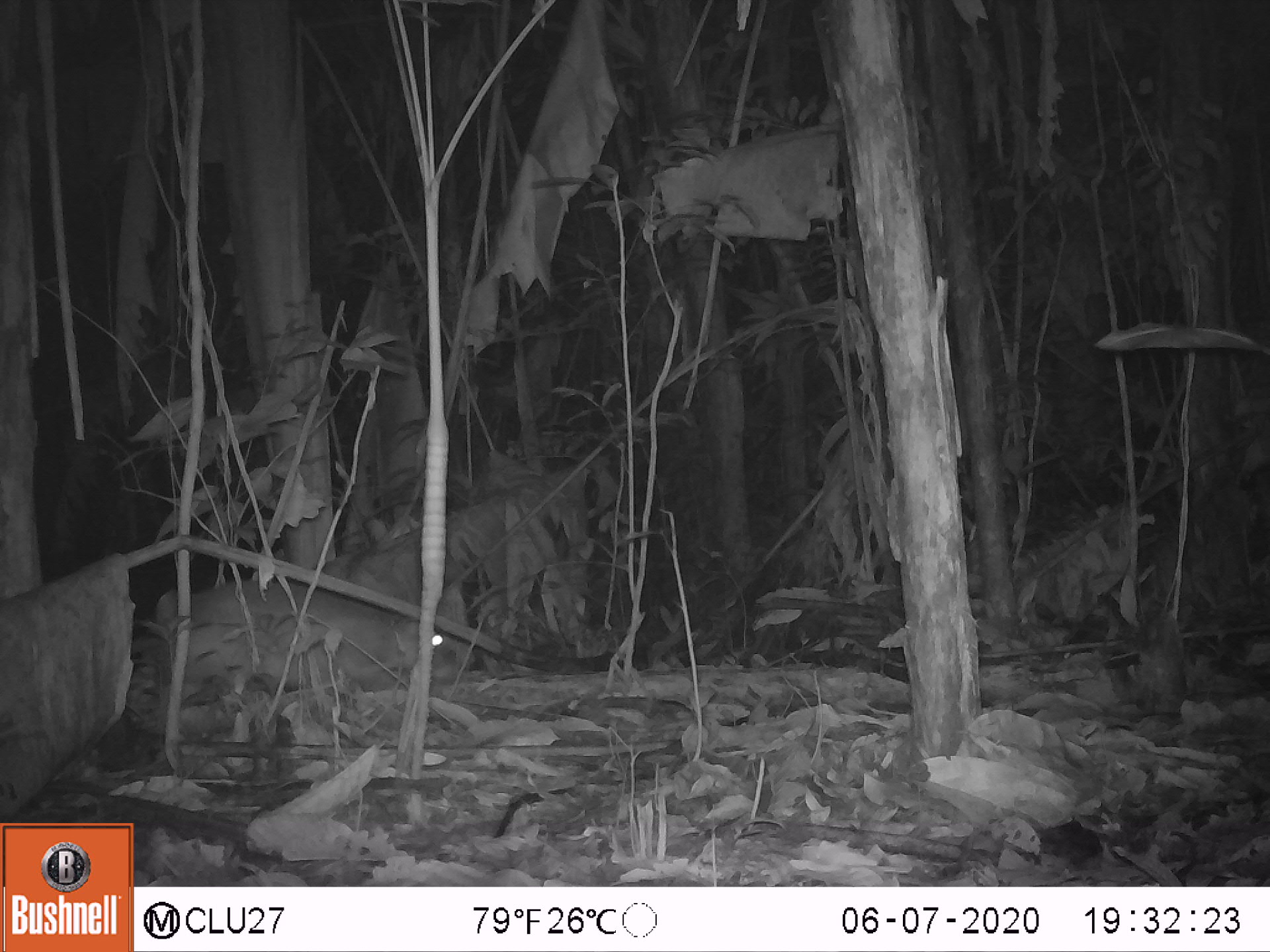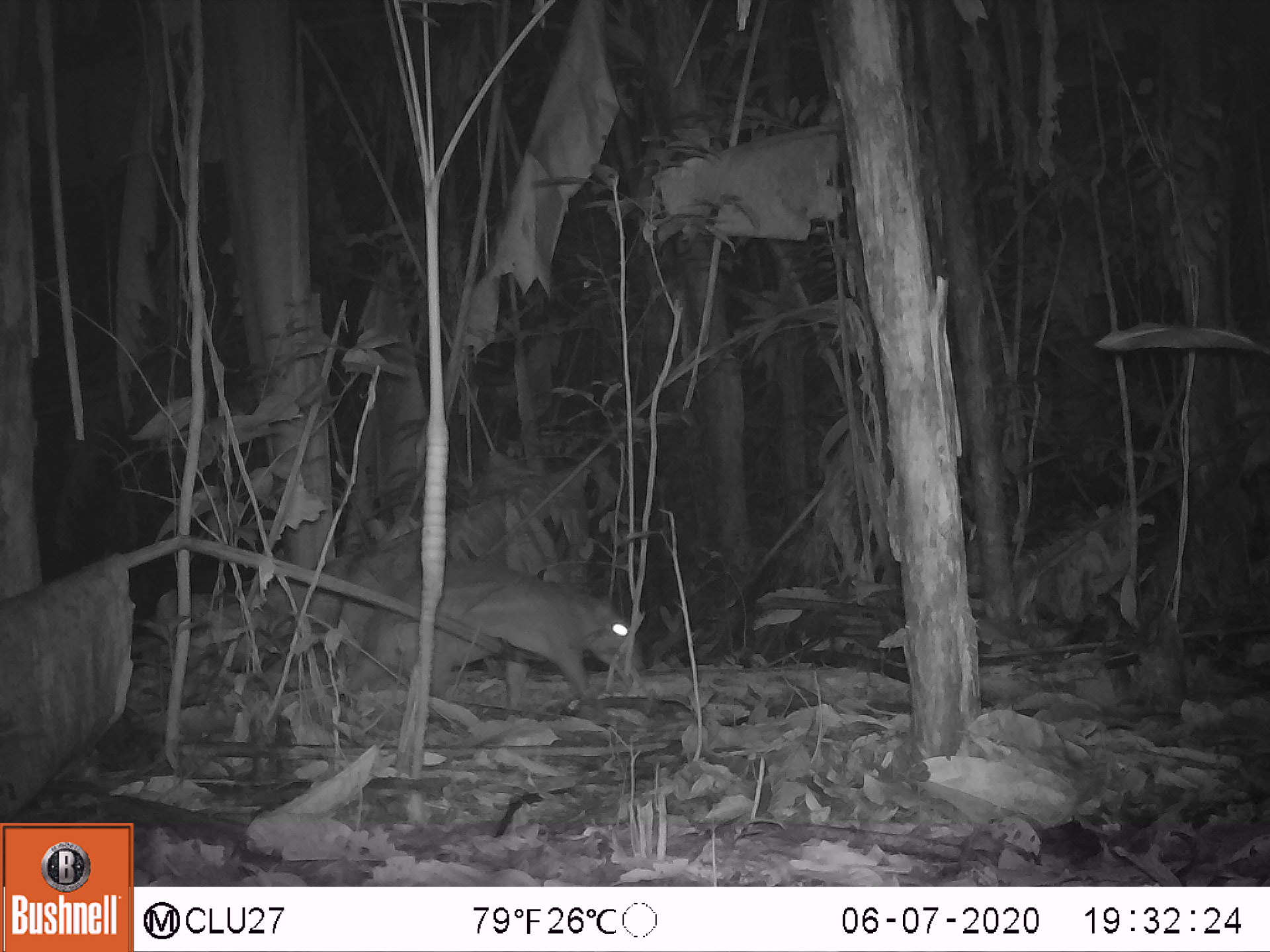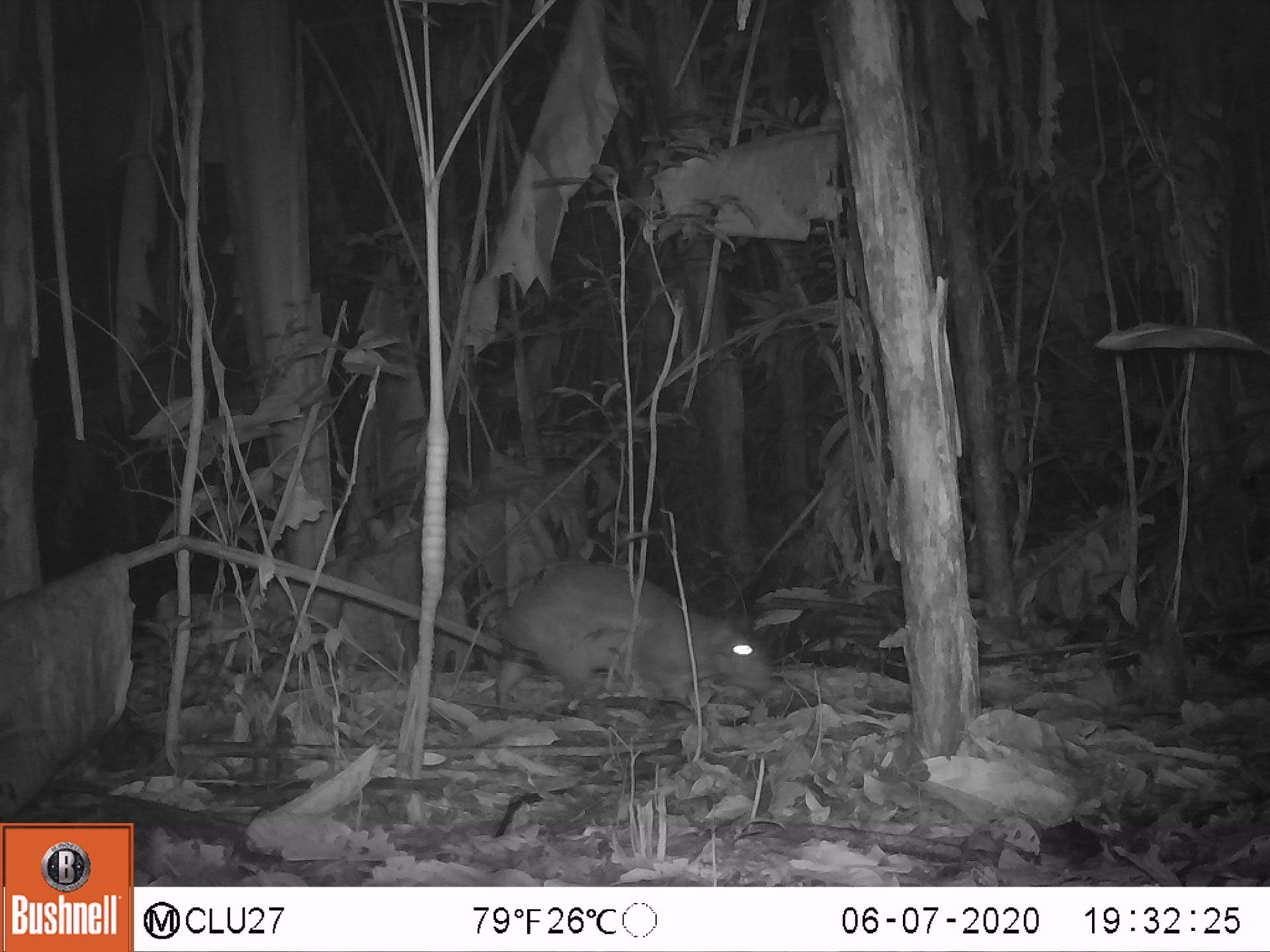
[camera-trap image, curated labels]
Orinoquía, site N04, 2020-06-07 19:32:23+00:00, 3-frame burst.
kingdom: Animalia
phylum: Chordata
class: Mammalia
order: Rodentia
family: Cuniculidae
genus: Cuniculus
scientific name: Cuniculus paca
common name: spotted paca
Spotted paca (Cuniculus paca).